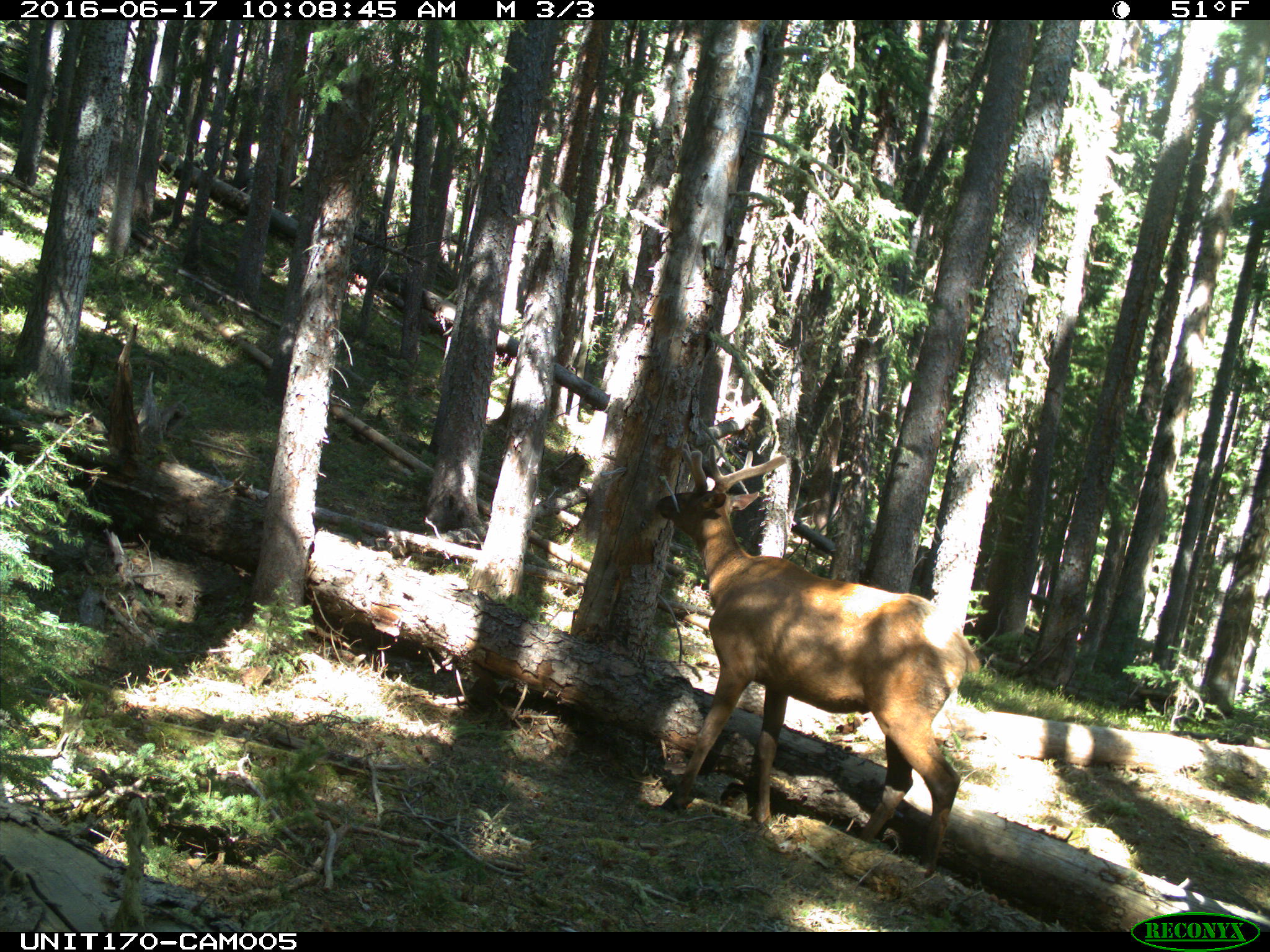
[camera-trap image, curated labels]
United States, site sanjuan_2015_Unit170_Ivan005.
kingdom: Animalia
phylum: Chordata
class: Mammalia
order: Artiodactyla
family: Cervidae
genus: Cervus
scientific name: Cervus elaphus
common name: red deer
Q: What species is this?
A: Cervus elaphus (red deer).